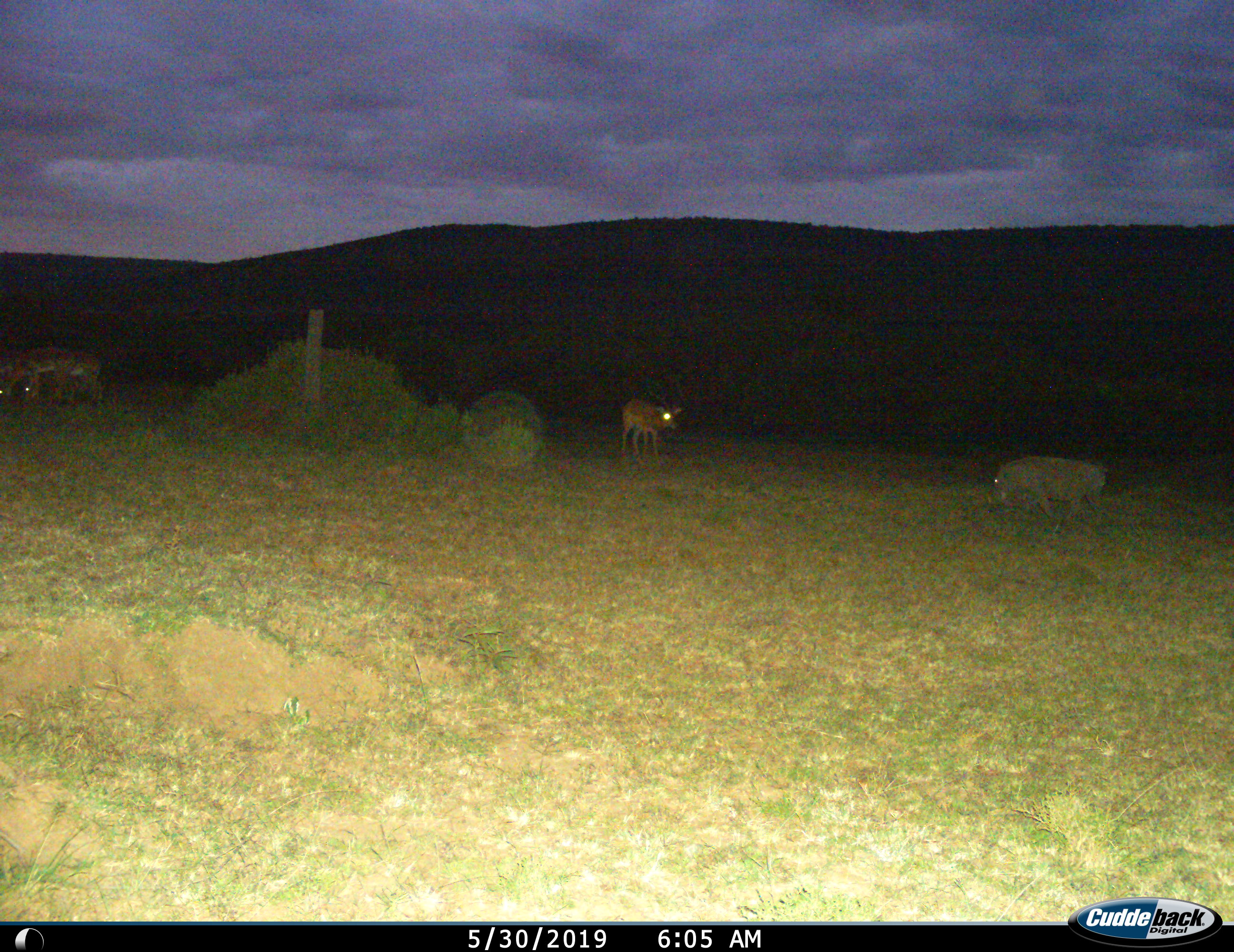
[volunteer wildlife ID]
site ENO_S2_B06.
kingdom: Animalia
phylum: Chordata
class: Mammalia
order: Artiodactyla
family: Bovidae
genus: Aepyceros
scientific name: Aepyceros melampus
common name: impala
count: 3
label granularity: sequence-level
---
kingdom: Animalia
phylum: Chordata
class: Mammalia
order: Artiodactyla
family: Suidae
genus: Phacochoerus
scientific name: Phacochoerus africanus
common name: warthog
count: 1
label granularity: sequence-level